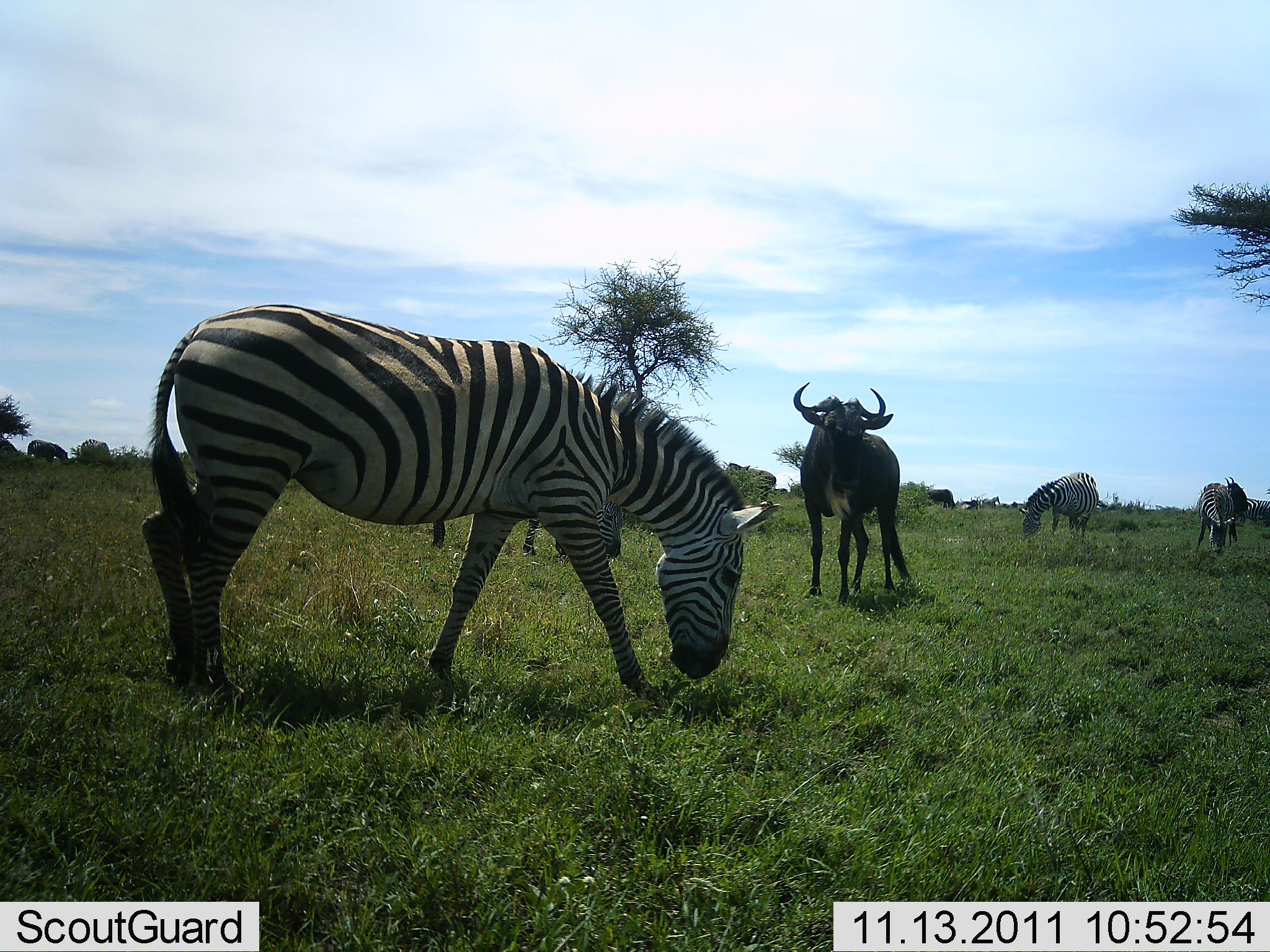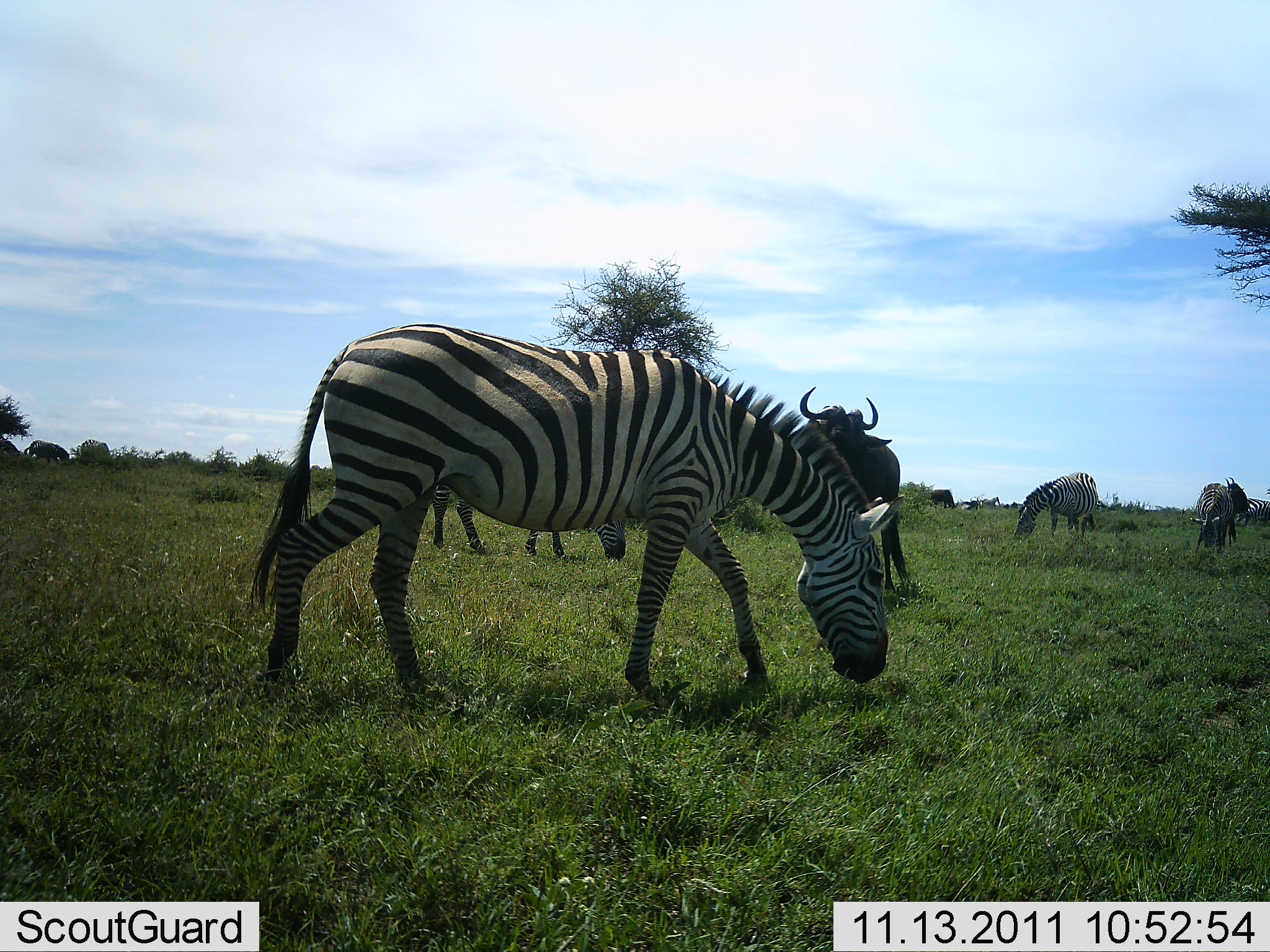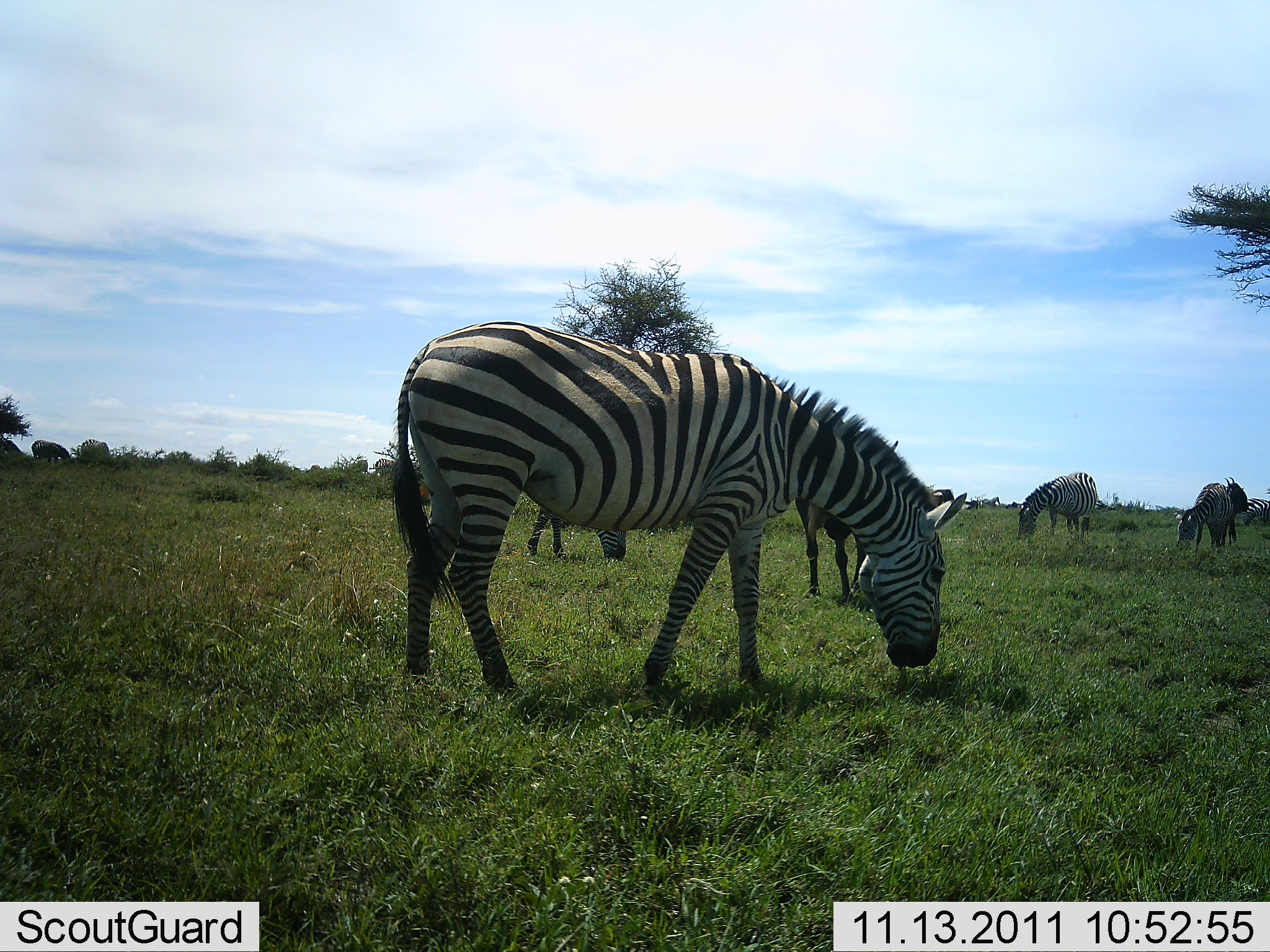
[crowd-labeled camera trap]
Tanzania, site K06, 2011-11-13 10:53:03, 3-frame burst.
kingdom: Animalia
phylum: Chordata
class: Mammalia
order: Artiodactyla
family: Bovidae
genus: Connochaetes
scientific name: Connochaetes taurinus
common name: blue wildebeest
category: wildebeest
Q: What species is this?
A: Wildebeest (blue wildebeest) (Connochaetes taurinus).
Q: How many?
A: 1.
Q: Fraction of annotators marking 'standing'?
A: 100%.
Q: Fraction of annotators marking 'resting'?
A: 0%.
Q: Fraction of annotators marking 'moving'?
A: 0%.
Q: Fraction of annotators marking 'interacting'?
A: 0%.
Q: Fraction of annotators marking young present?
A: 0%.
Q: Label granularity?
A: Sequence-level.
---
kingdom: Animalia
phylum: Chordata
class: Mammalia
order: Perissodactyla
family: Equidae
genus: Equus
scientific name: Equus quagga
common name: plains zebra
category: zebra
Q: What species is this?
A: Zebra (plains zebra) (Equus quagga).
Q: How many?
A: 5.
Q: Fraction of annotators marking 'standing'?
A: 35%.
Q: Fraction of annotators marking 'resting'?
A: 0%.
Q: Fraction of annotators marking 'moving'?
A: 12%.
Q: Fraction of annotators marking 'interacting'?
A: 0%.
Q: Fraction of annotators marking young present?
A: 0%.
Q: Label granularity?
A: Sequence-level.